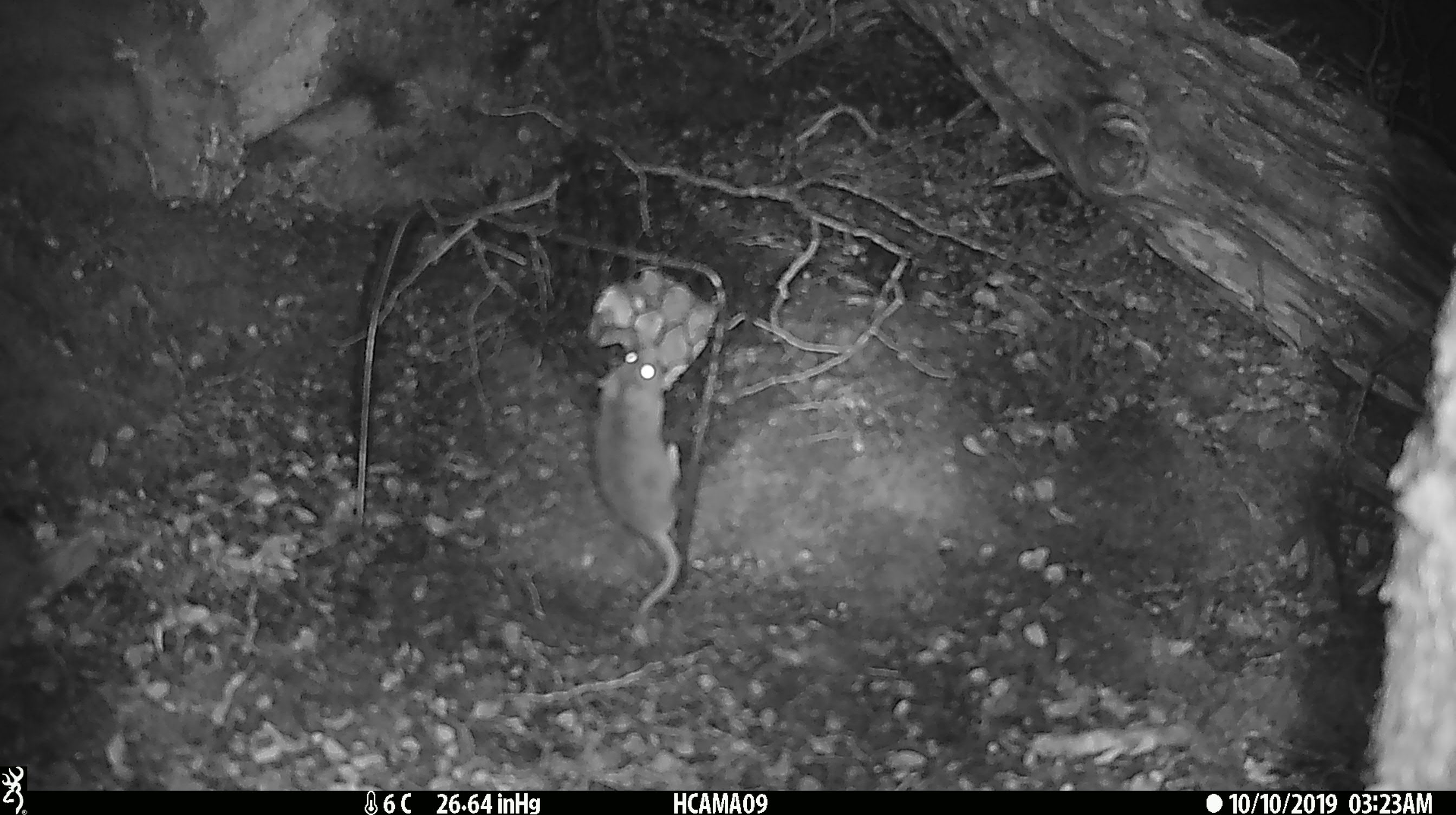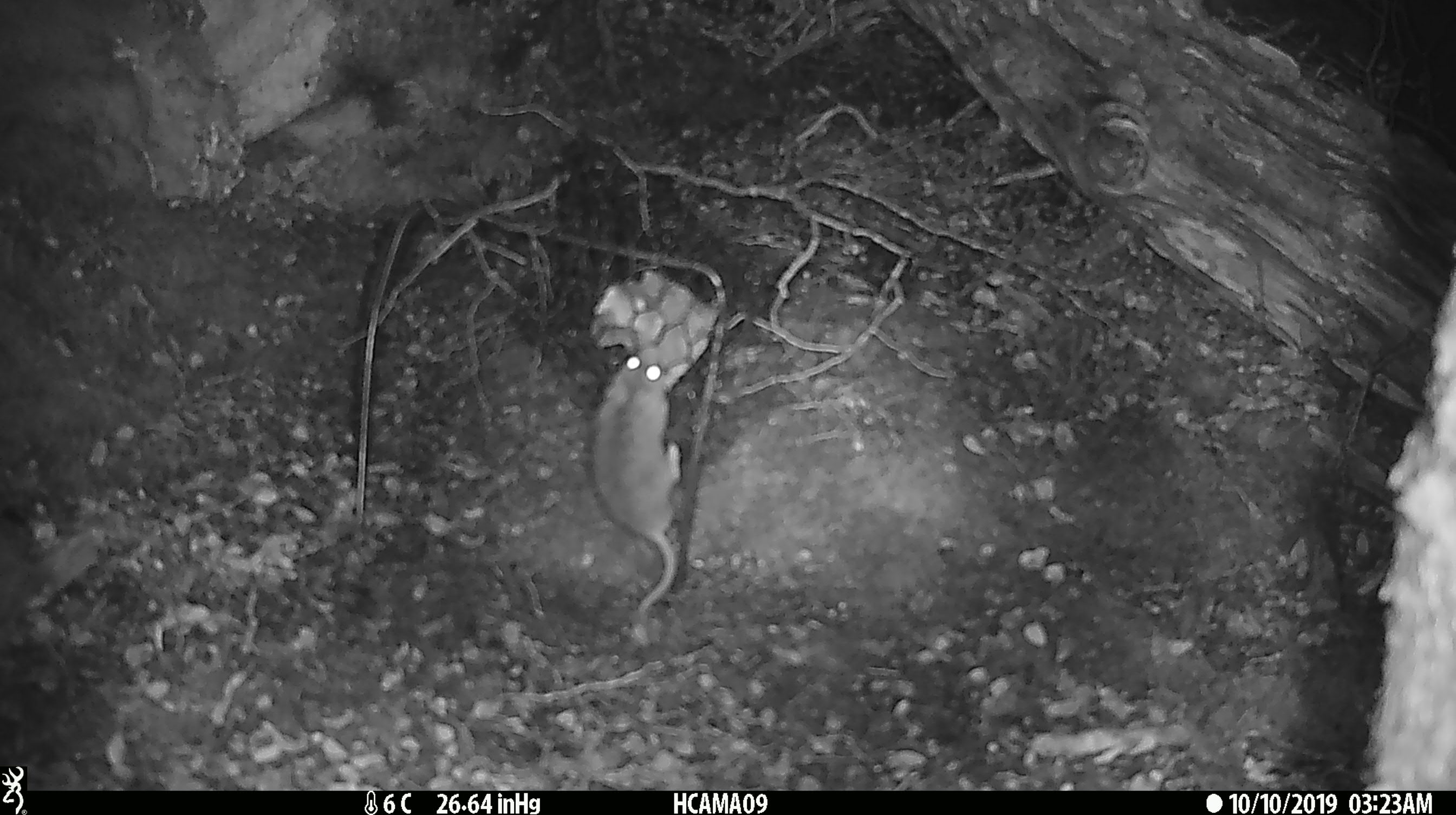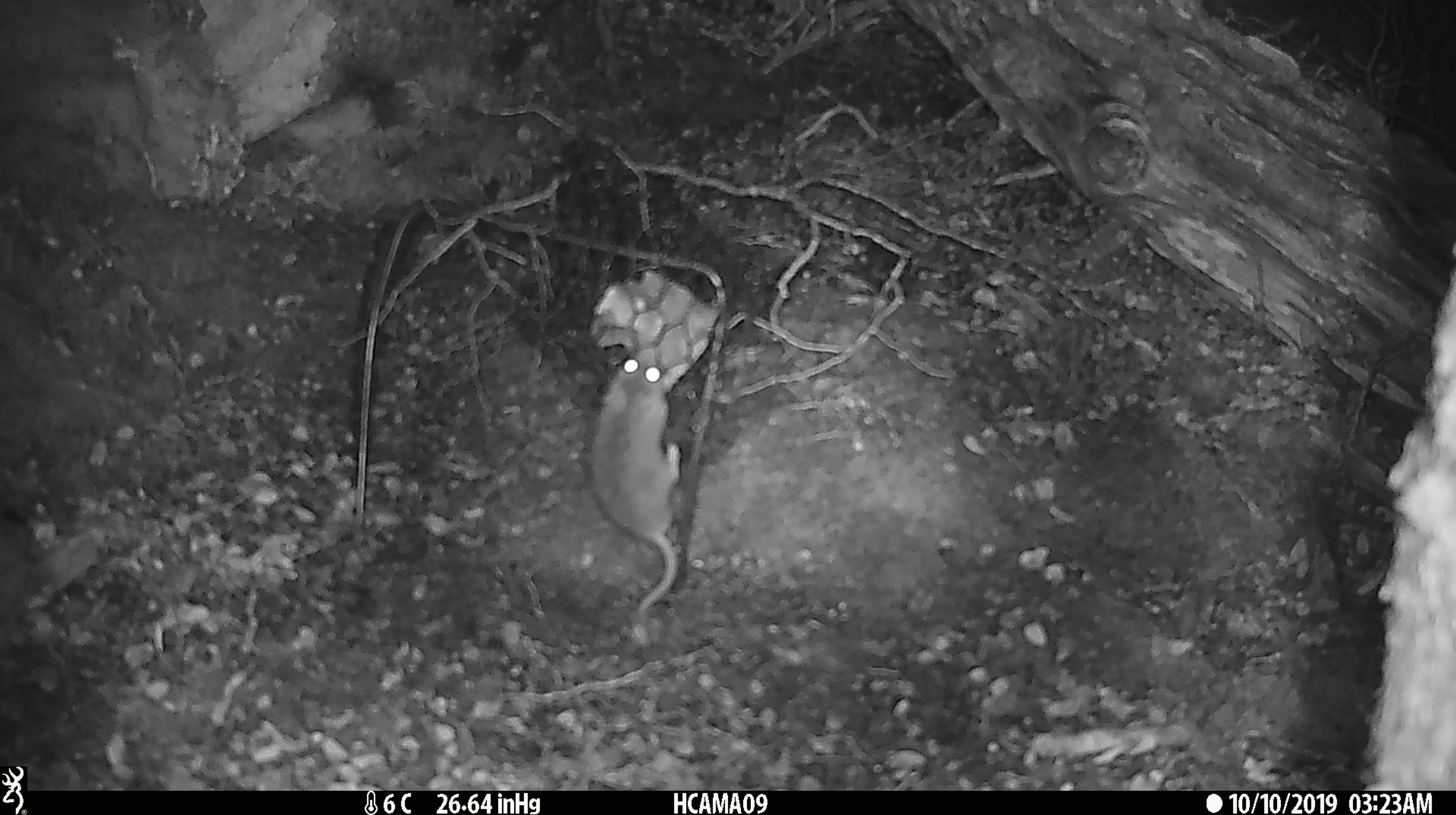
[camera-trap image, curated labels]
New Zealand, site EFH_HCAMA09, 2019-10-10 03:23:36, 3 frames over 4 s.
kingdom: Animalia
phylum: Chordata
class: Mammalia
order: Rodentia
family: Muridae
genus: Mus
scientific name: Mus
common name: mouse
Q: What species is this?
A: Mouse (Mus).